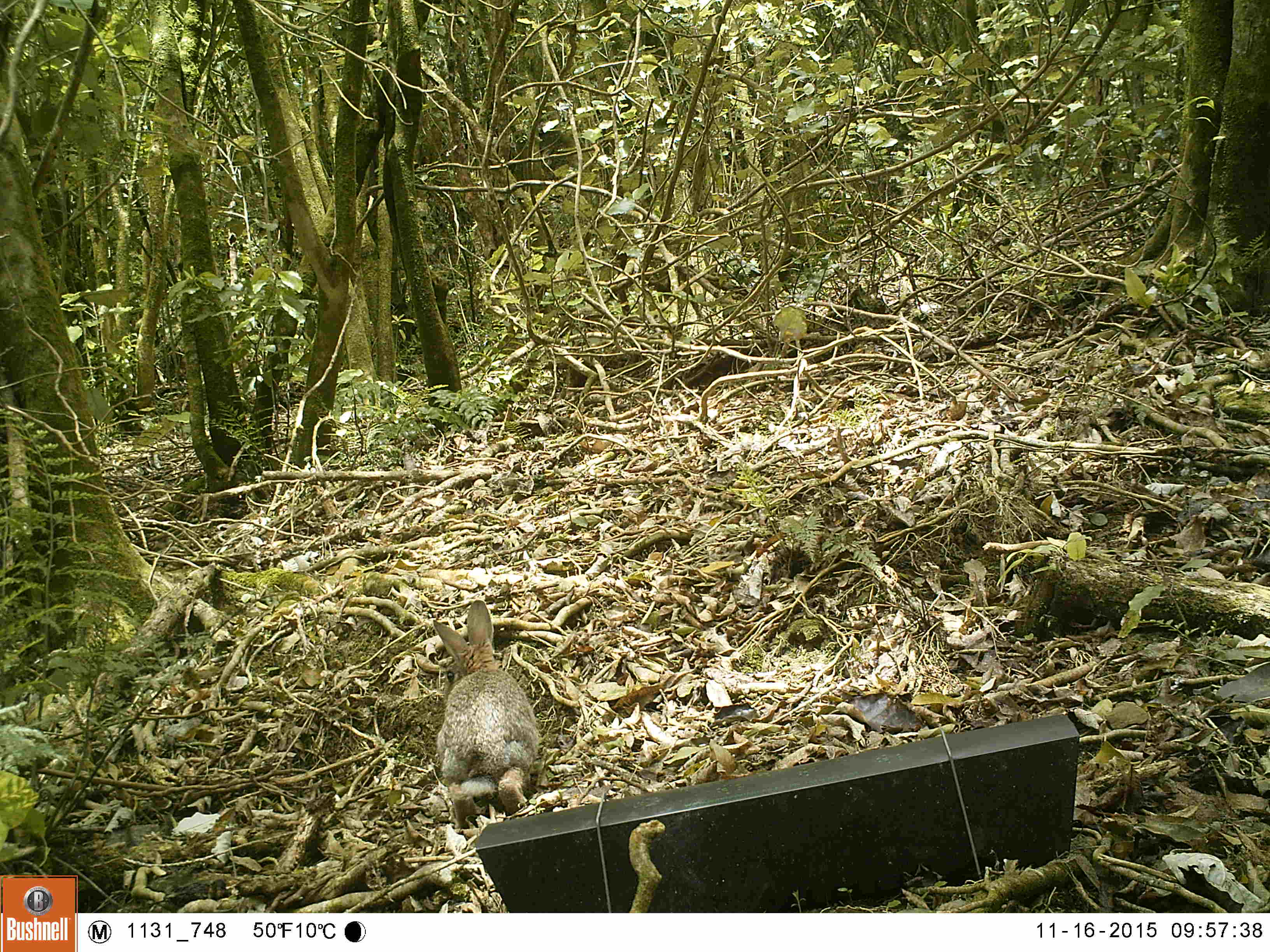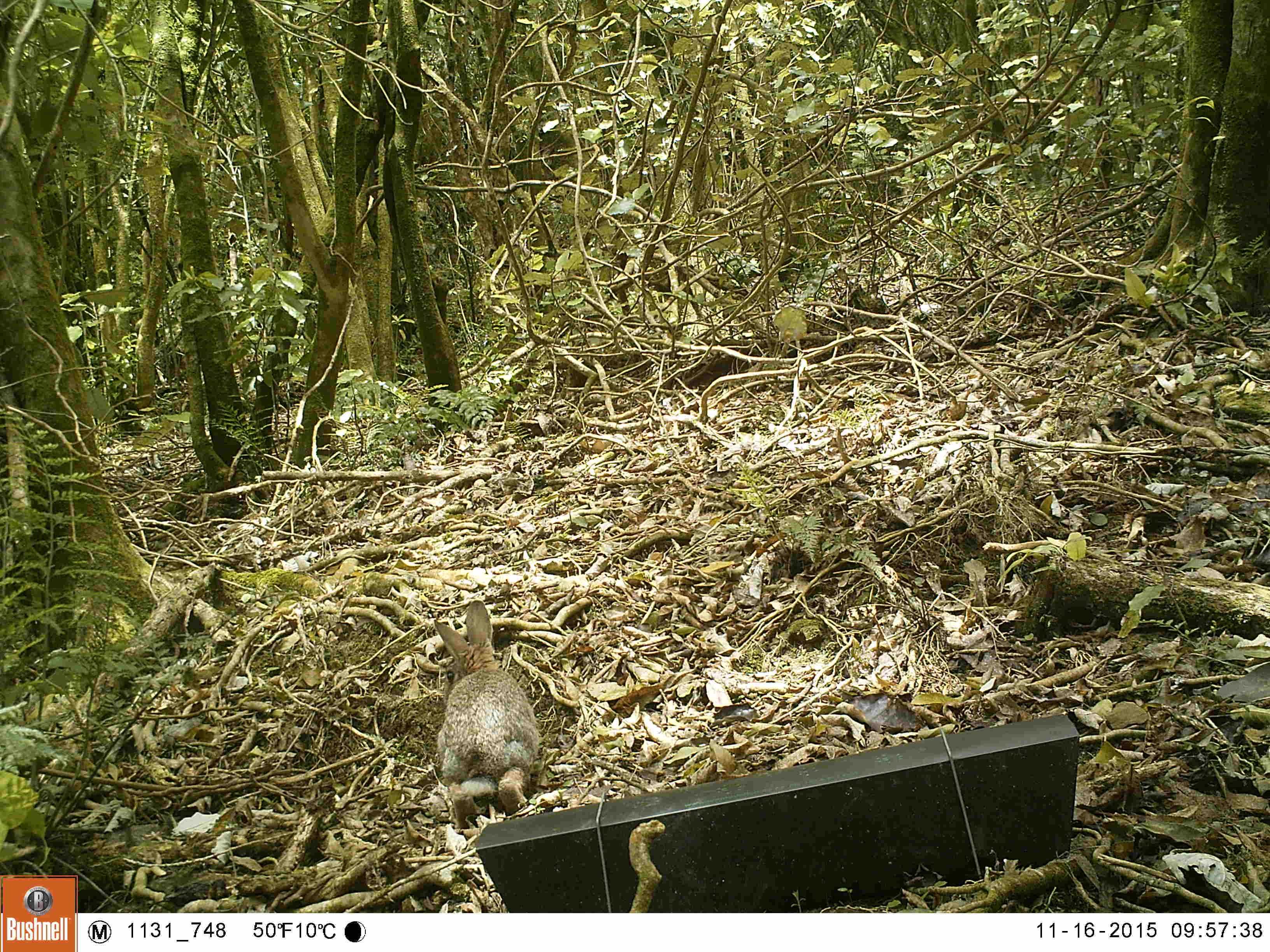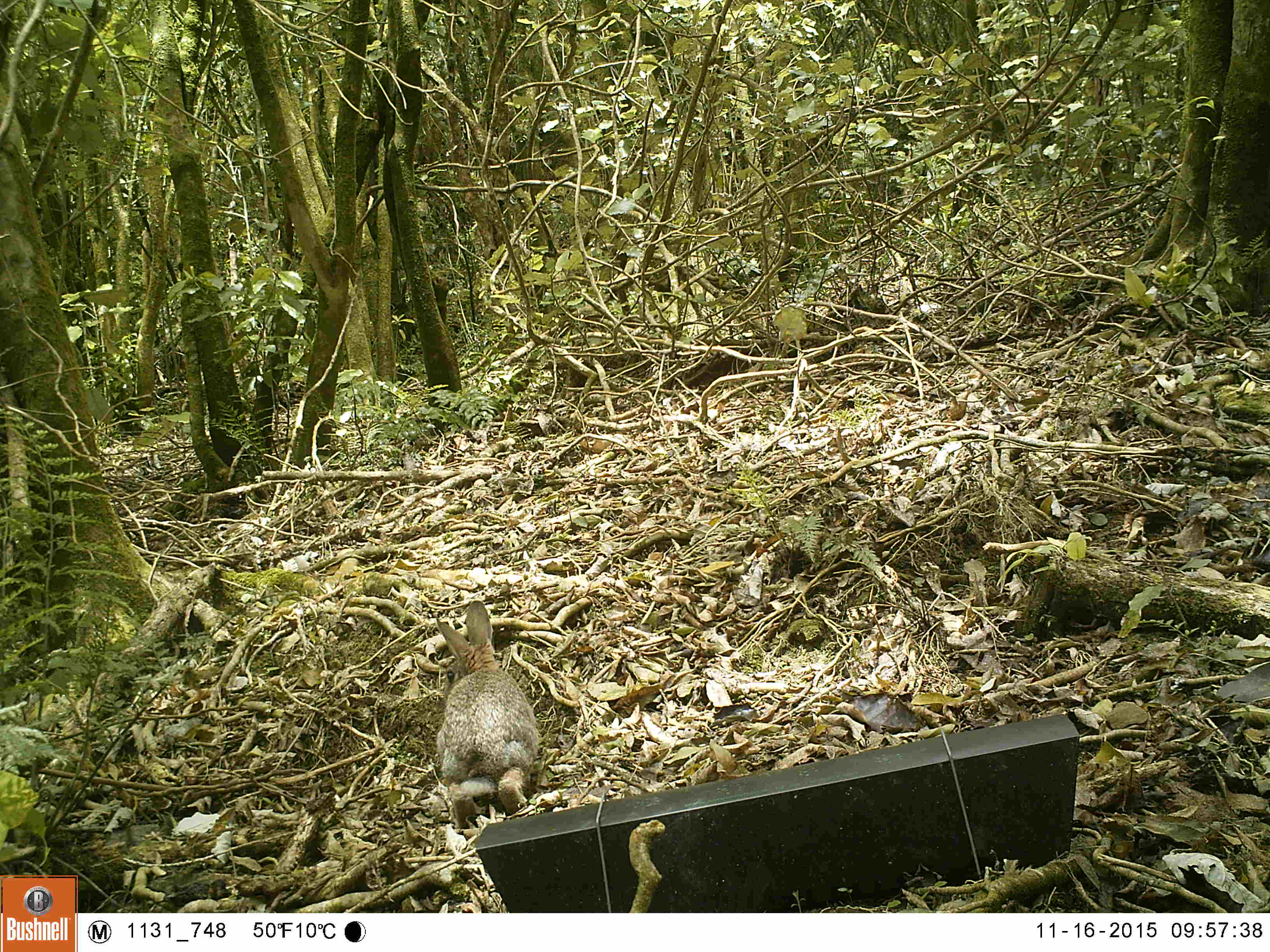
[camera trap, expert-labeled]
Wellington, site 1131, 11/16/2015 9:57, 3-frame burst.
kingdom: Animalia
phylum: Chordata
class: Mammalia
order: Lagomorpha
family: Leporidae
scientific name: Leporidae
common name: rabbit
Rabbit (Leporidae).